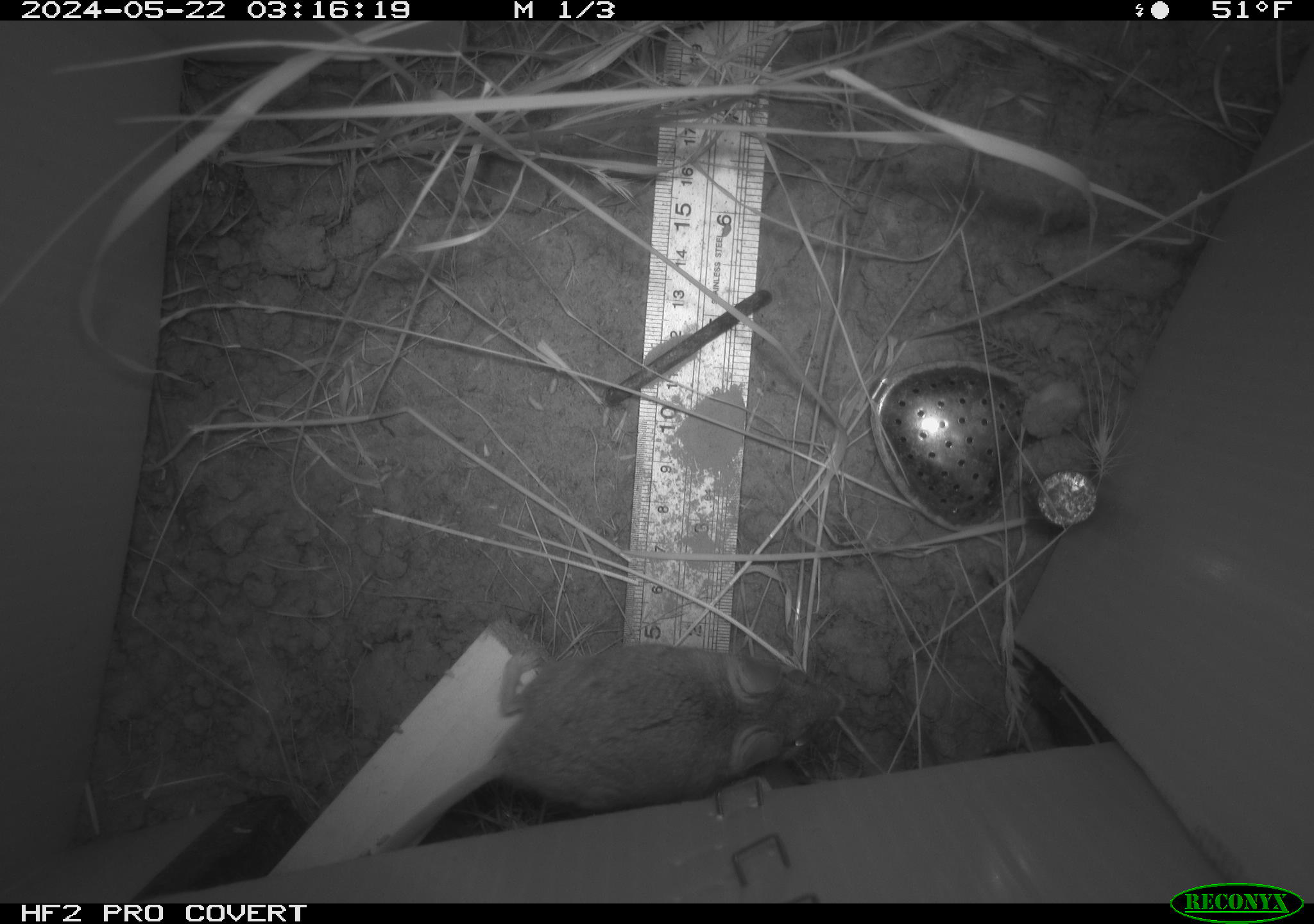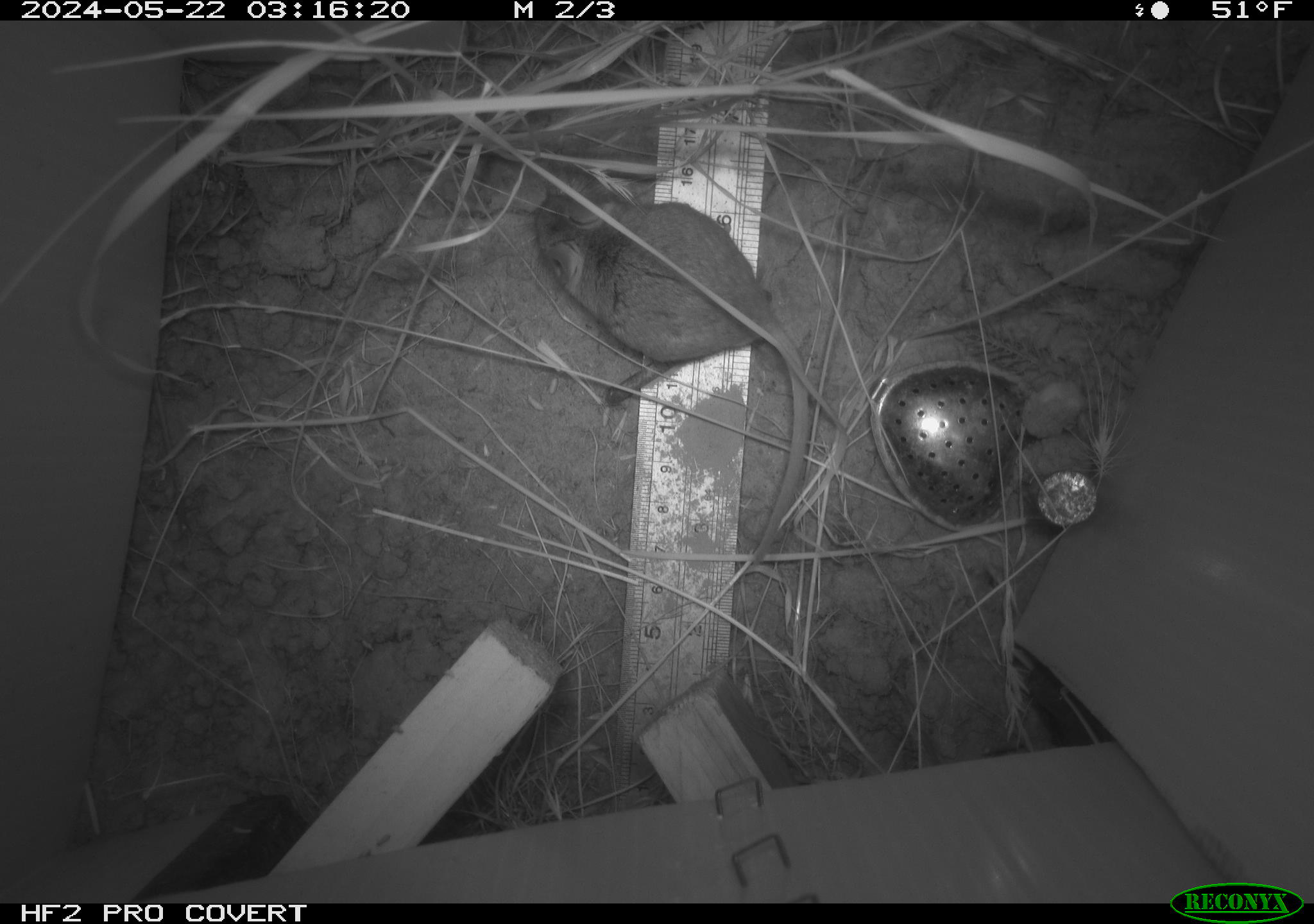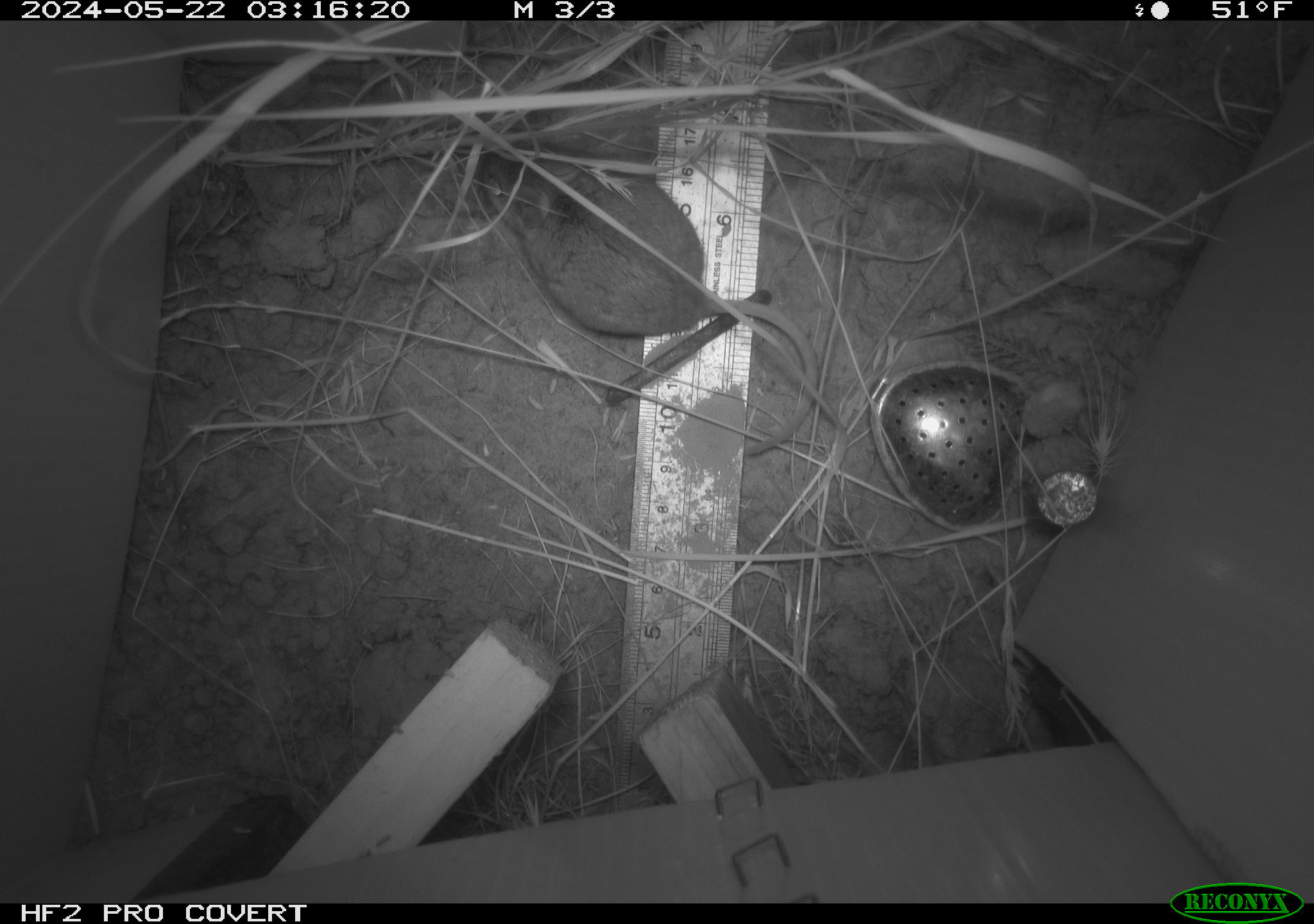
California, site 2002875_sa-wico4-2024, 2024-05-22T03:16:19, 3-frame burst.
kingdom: Animalia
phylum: Chordata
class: Mammalia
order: Rodentia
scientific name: Rodentia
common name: rodent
Rodent (Rodentia).